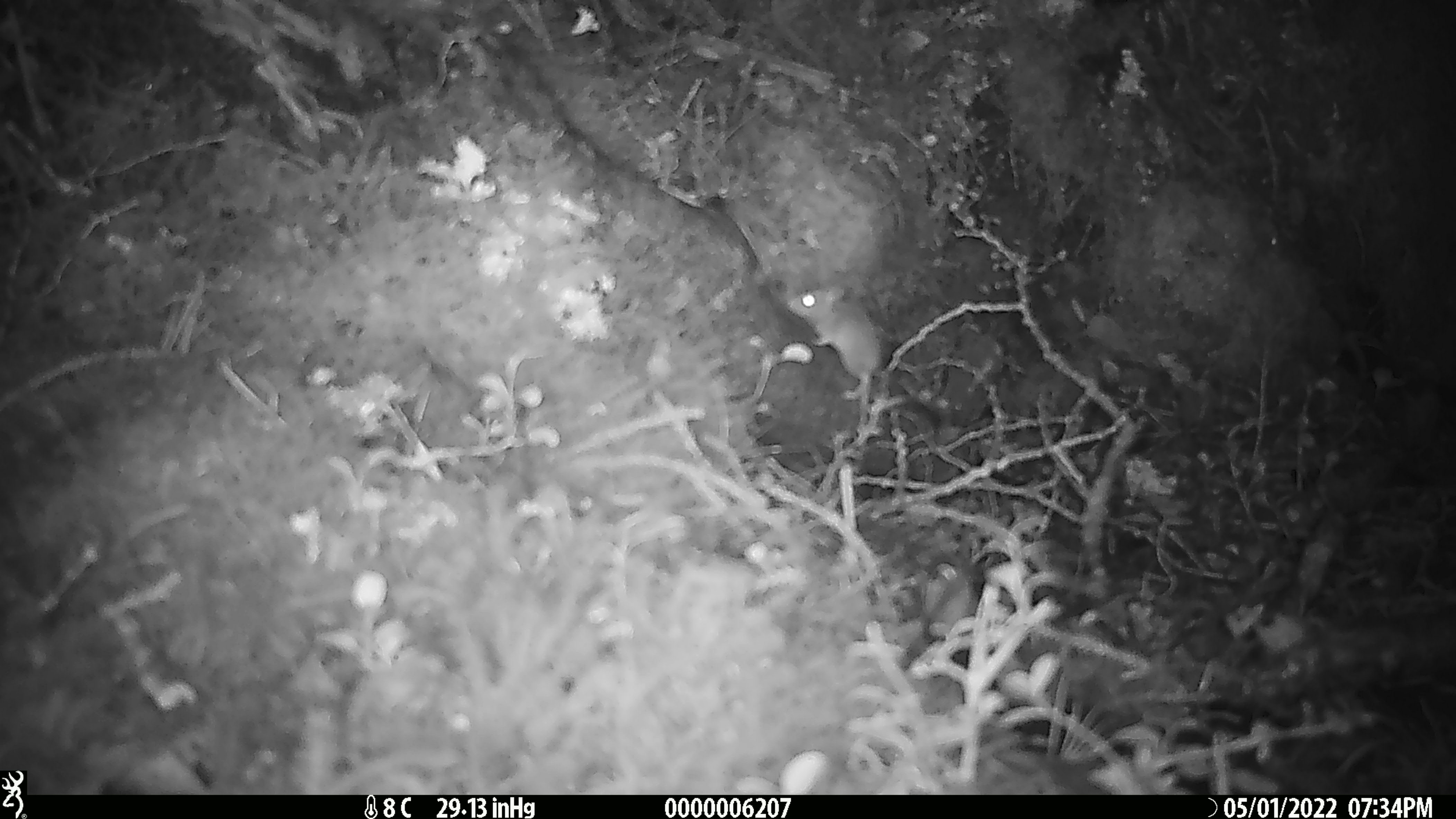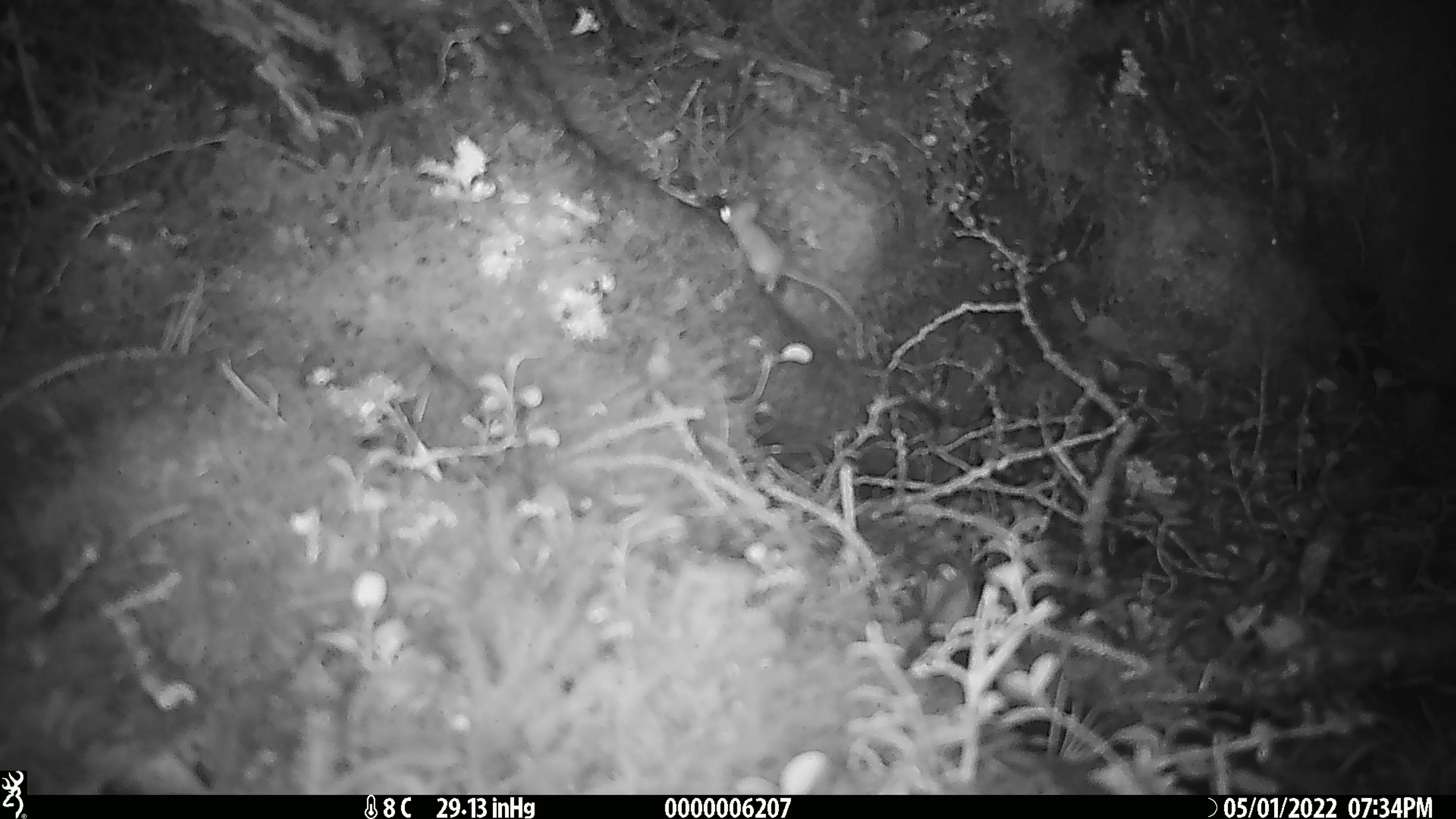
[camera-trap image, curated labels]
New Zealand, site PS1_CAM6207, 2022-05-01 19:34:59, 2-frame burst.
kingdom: Animalia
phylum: Chordata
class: Mammalia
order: Rodentia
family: Muridae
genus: Mus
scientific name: Mus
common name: mouse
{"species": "mouse (Mus)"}